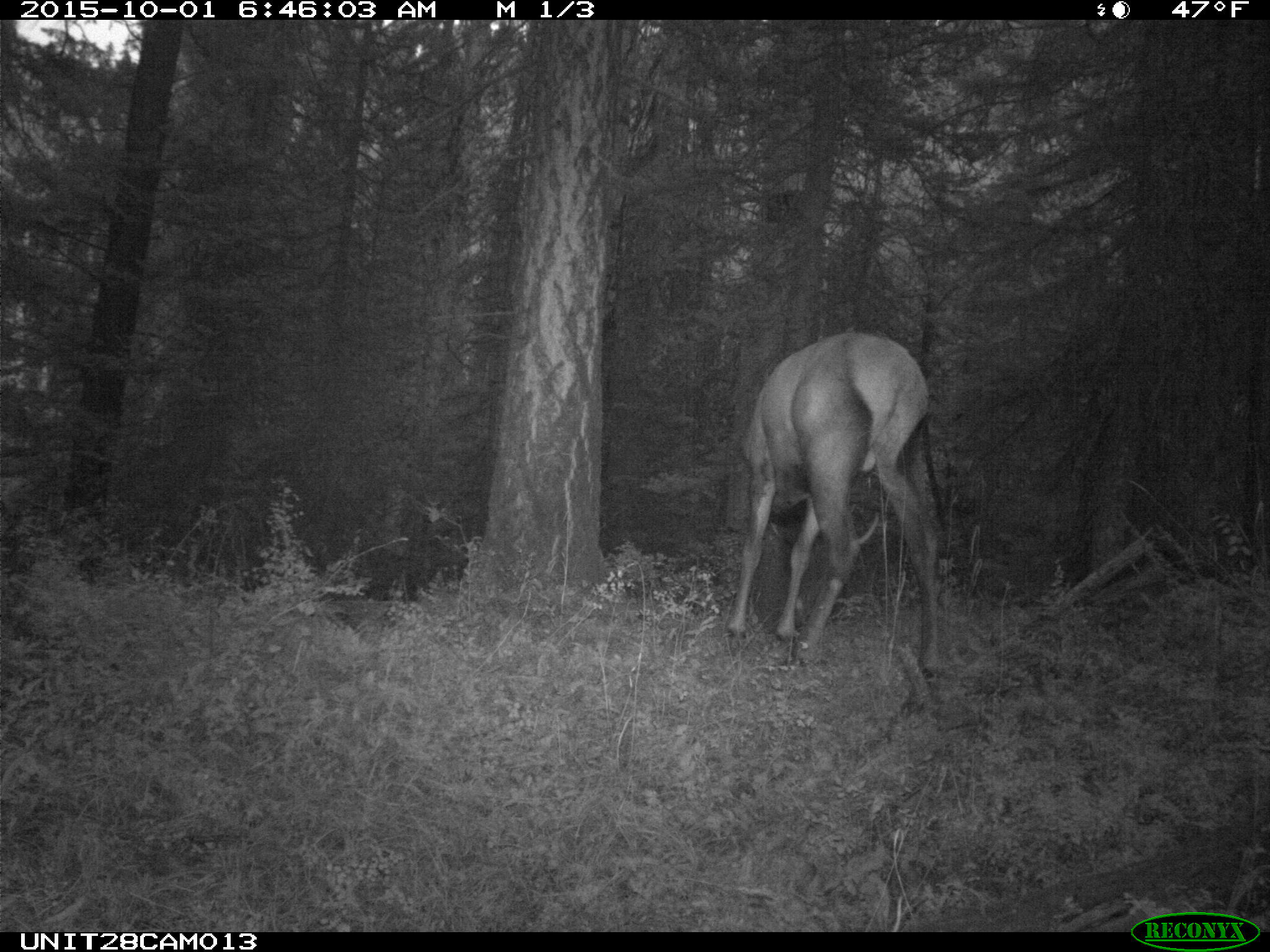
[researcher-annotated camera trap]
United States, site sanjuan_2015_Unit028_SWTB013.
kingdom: Animalia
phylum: Chordata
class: Mammalia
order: Artiodactyla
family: Cervidae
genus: Cervus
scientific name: Cervus elaphus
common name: red deer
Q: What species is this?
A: Cervus elaphus (red deer).